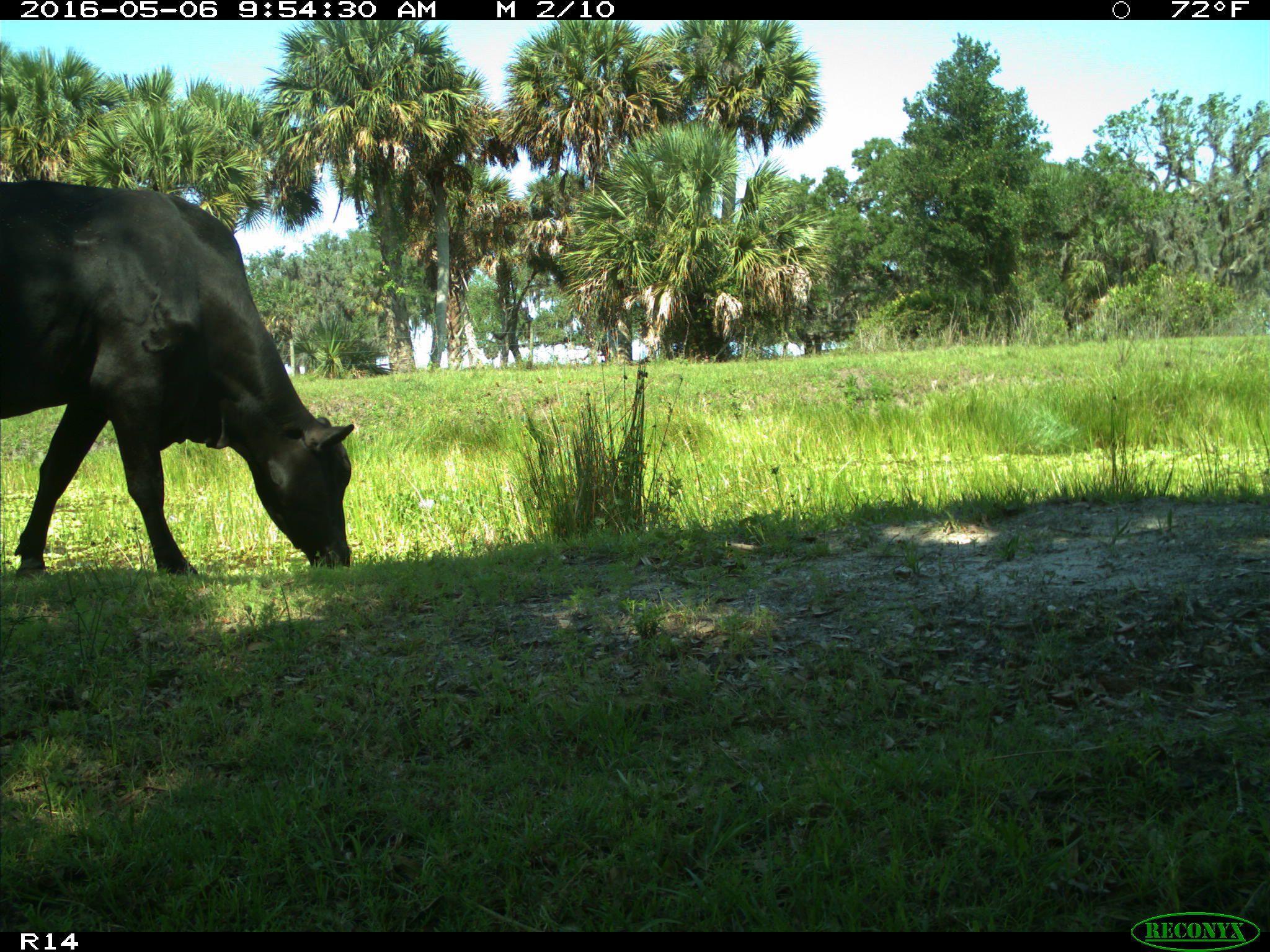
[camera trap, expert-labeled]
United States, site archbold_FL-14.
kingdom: Animalia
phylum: Chordata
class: Mammalia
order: Artiodactyla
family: Bovidae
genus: Bos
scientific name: Bos taurus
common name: domestic cow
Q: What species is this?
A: Bos taurus (domestic cow).